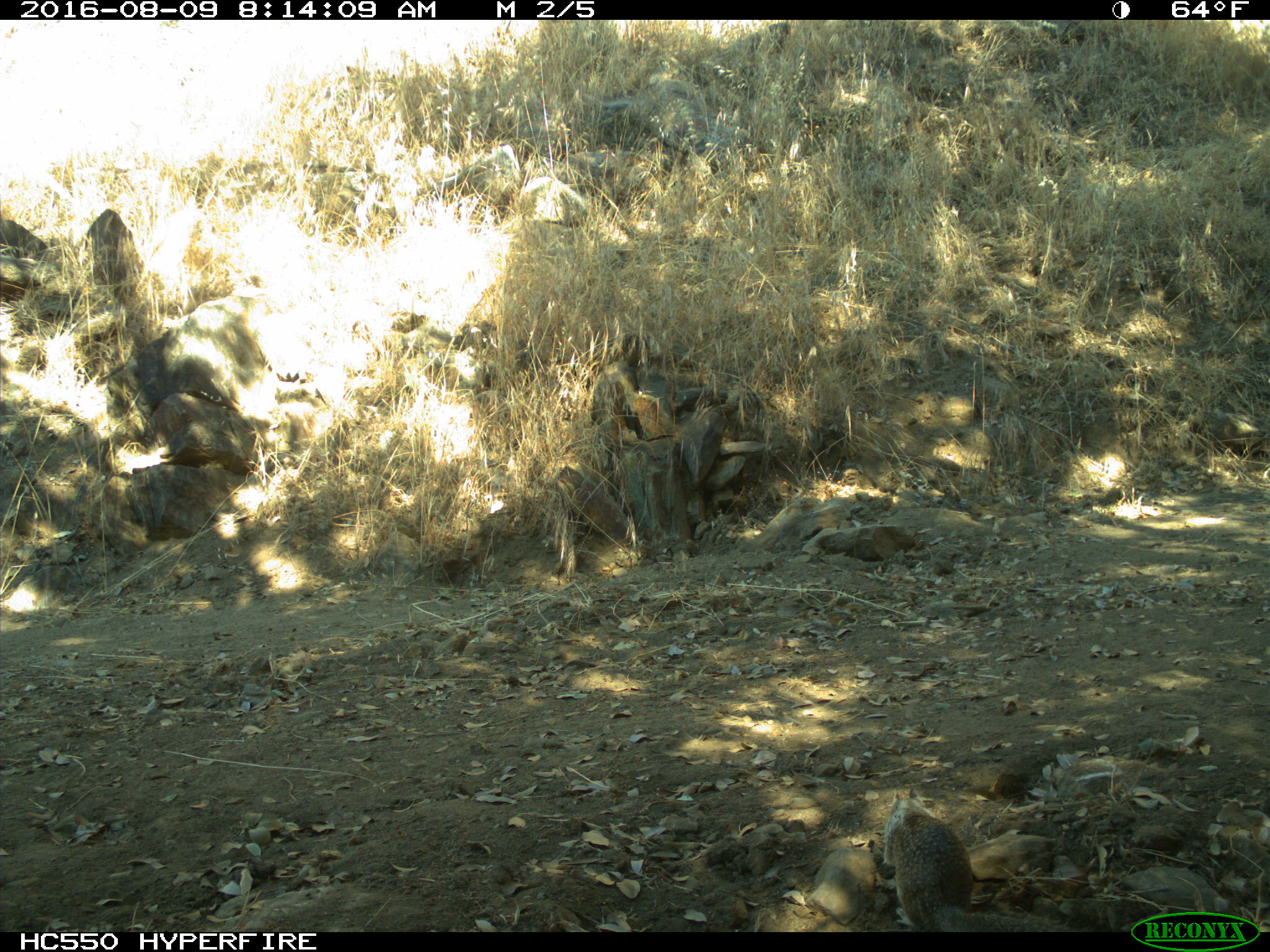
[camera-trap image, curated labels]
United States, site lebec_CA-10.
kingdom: Animalia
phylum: Chordata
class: Mammalia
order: Rodentia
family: Sciuridae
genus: Otospermophilus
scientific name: Otospermophilus beecheyi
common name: california ground squirrel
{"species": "Otospermophilus beecheyi (california ground squirrel)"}